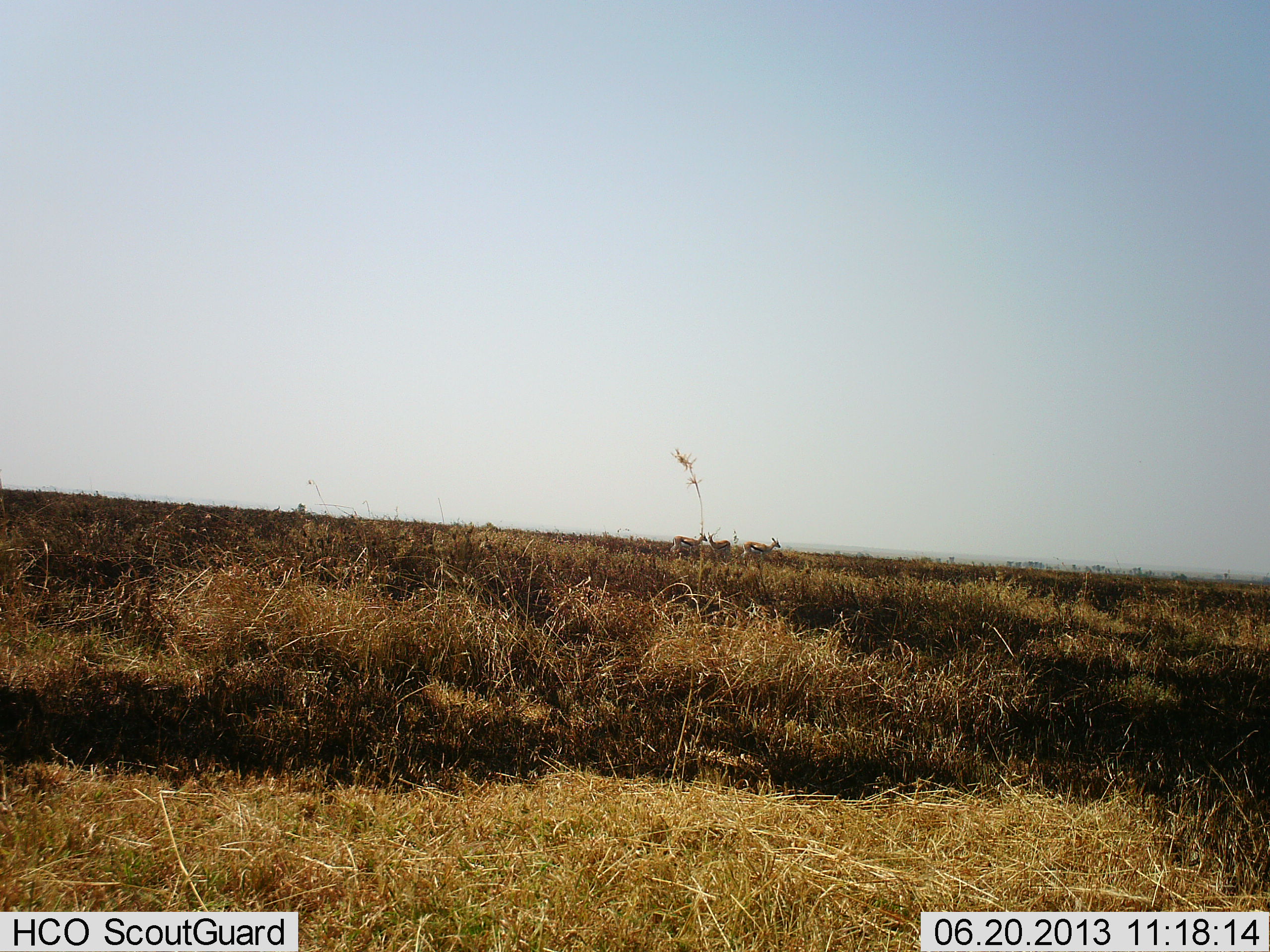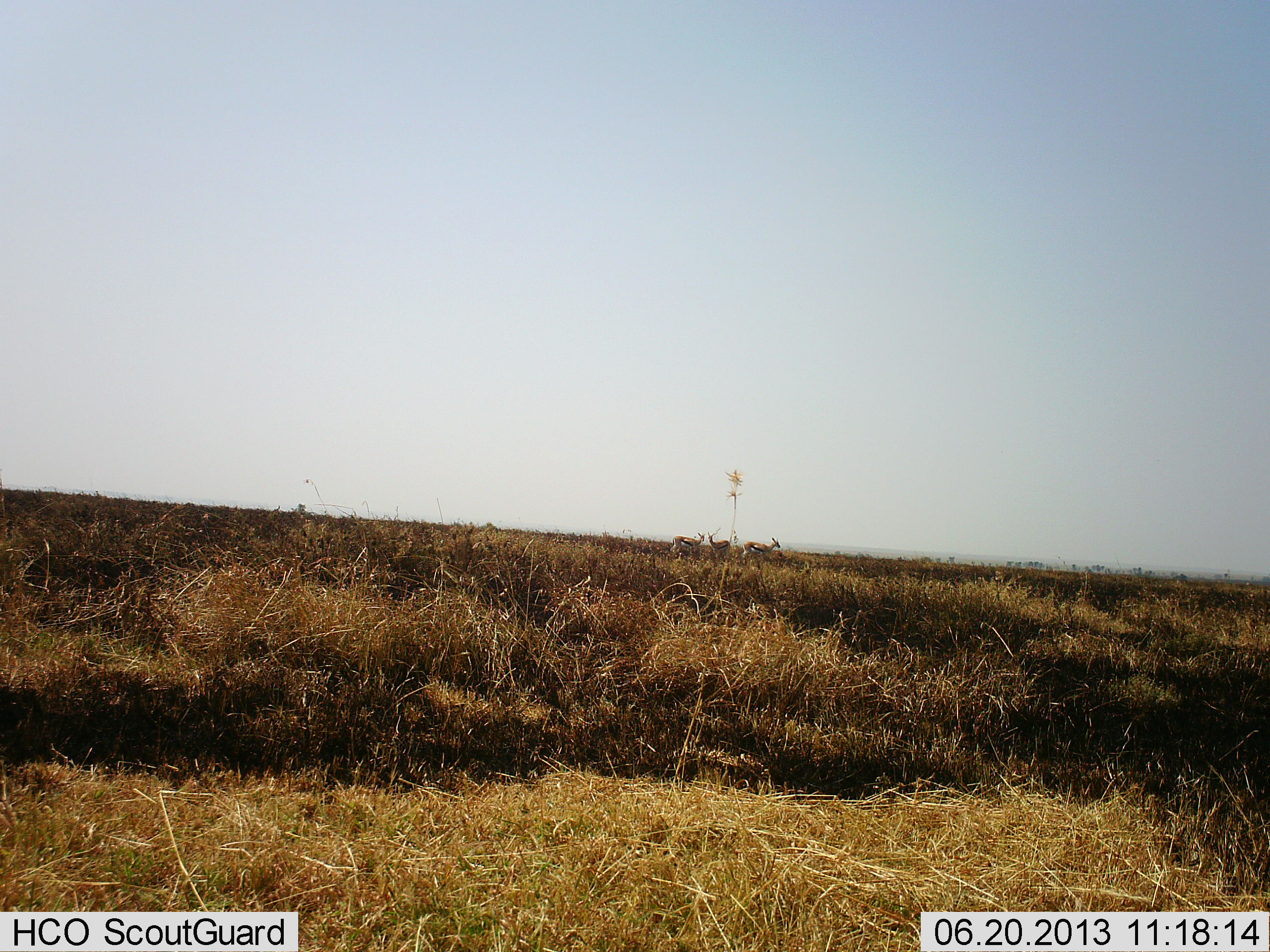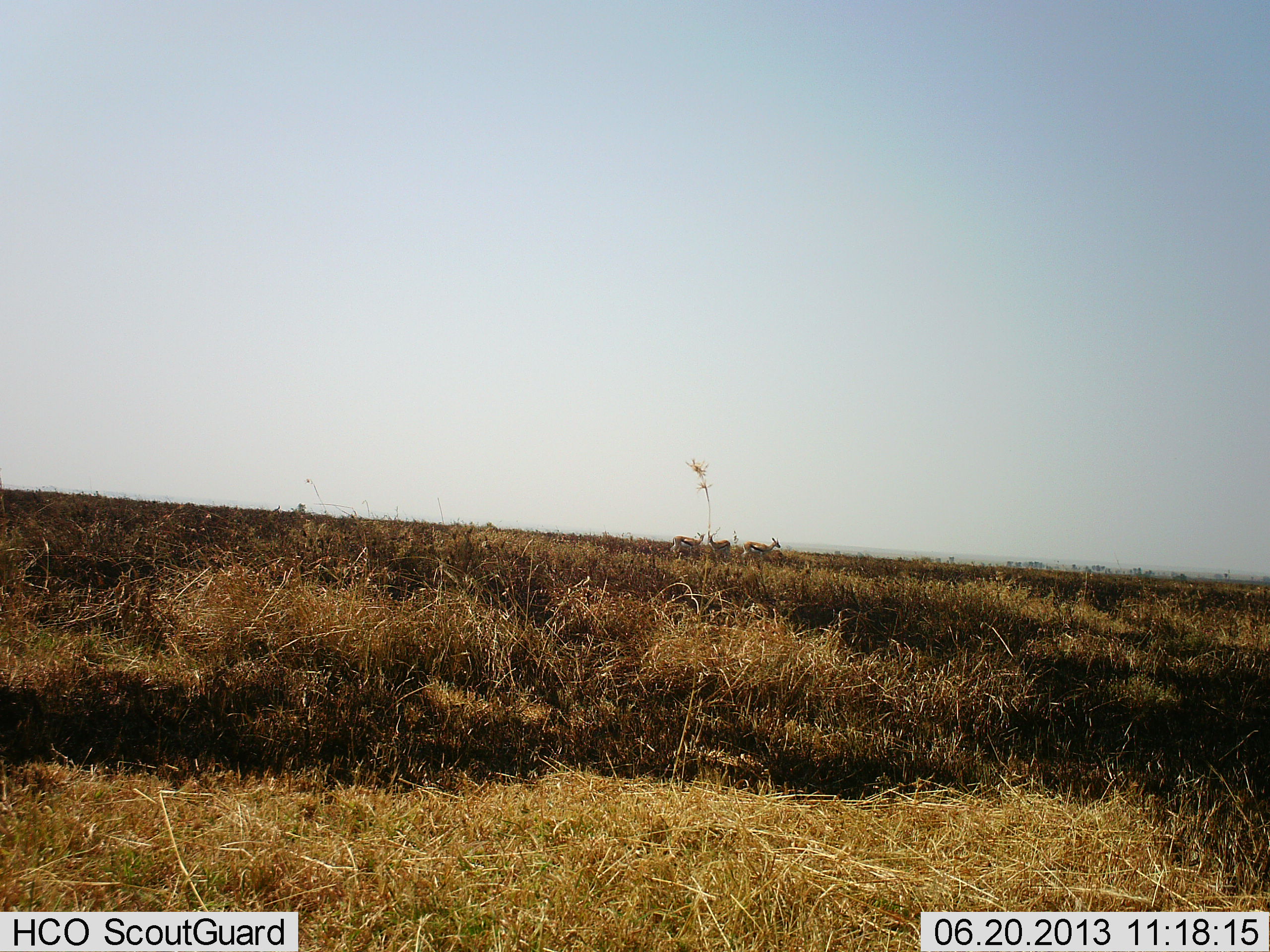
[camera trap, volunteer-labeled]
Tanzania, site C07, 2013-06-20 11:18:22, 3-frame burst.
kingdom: Animalia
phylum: Chordata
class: Mammalia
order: Artiodactyla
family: Bovidae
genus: Eudorcas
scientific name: Eudorcas thomsonii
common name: thomson's gazelle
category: gazellethomsons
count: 3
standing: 100%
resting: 4%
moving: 0%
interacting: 4%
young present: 0%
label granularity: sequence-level